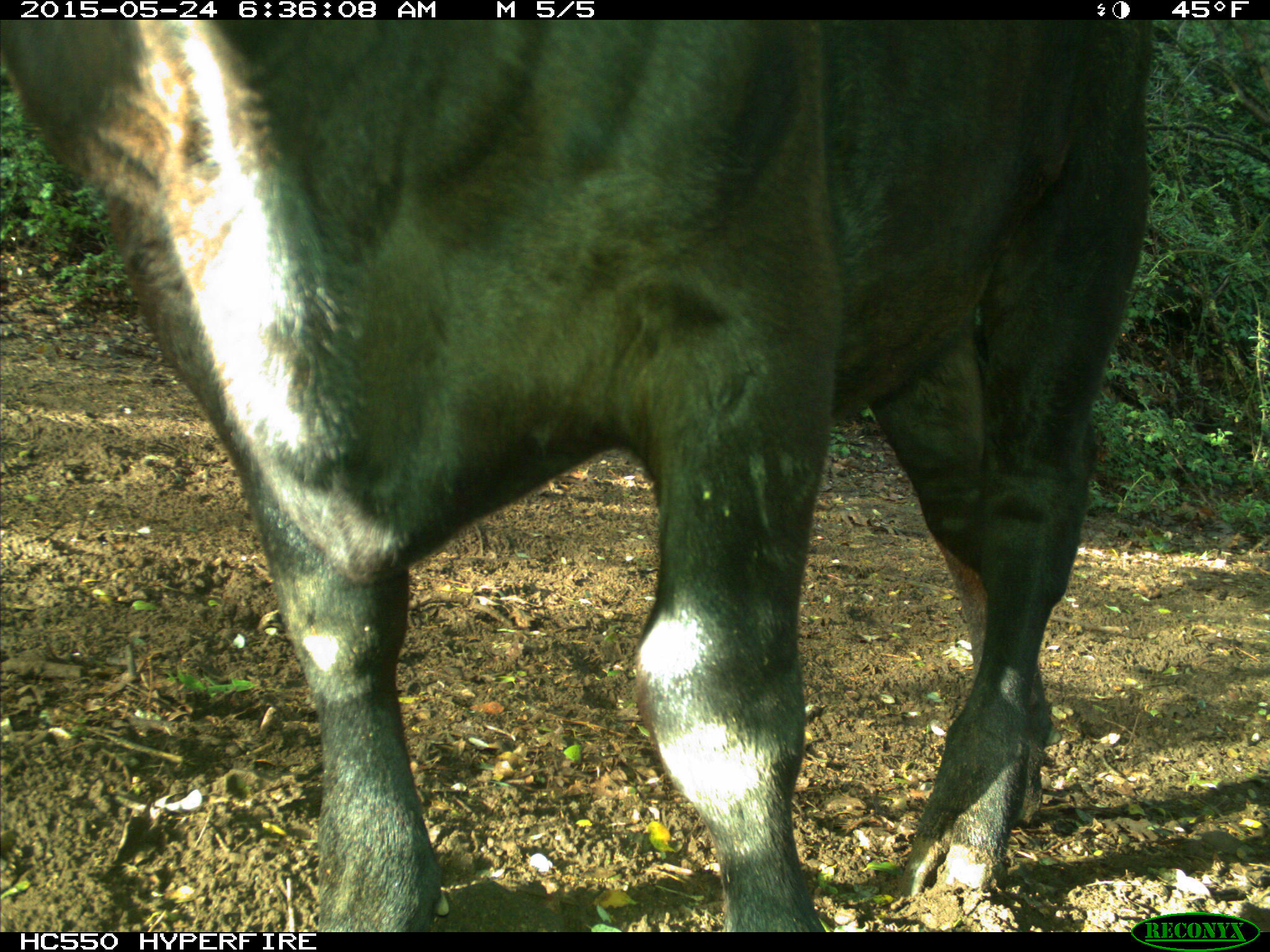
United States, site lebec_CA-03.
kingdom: Animalia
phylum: Chordata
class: Mammalia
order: Artiodactyla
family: Bovidae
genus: Bos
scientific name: Bos taurus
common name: domestic cow